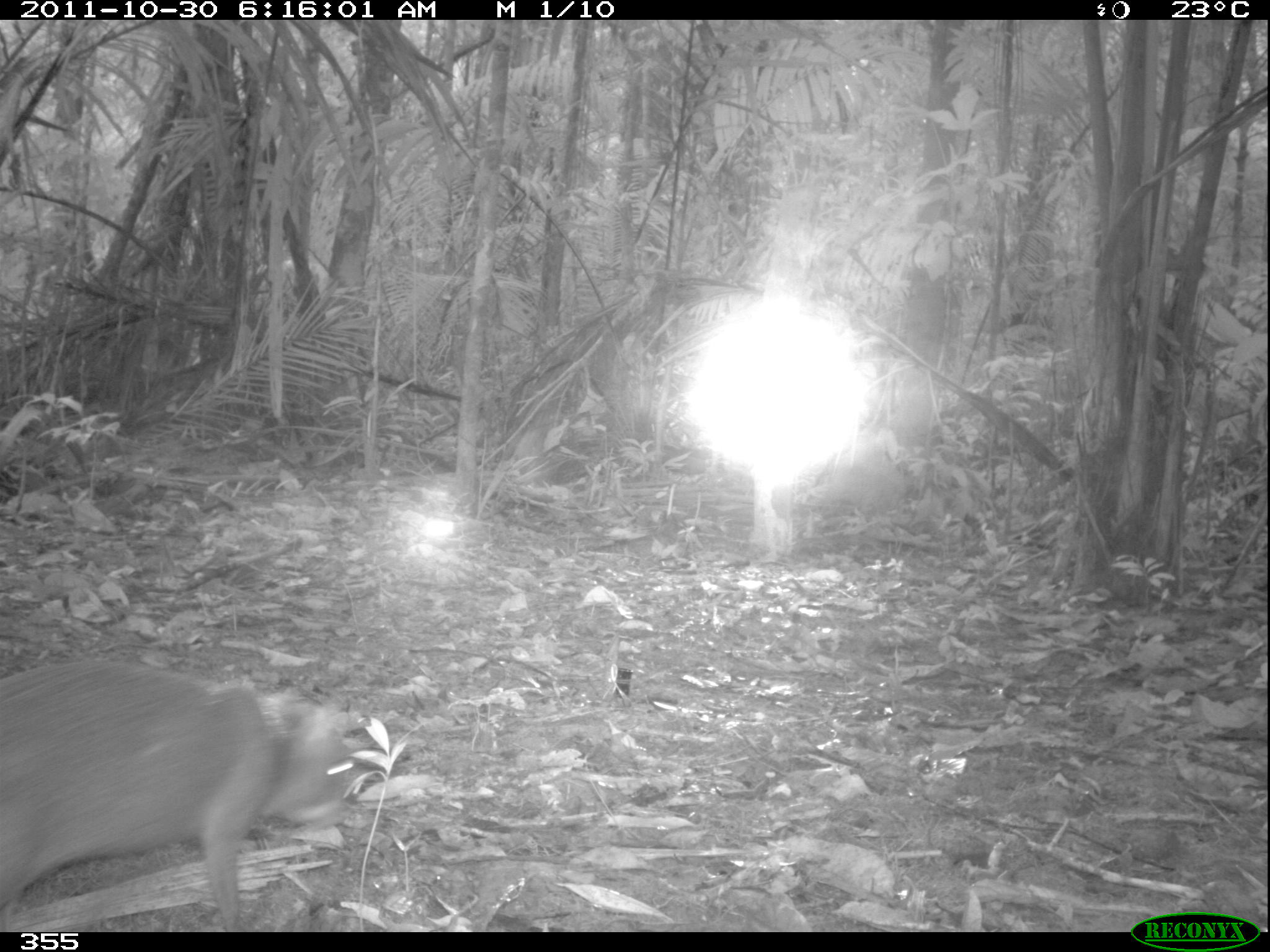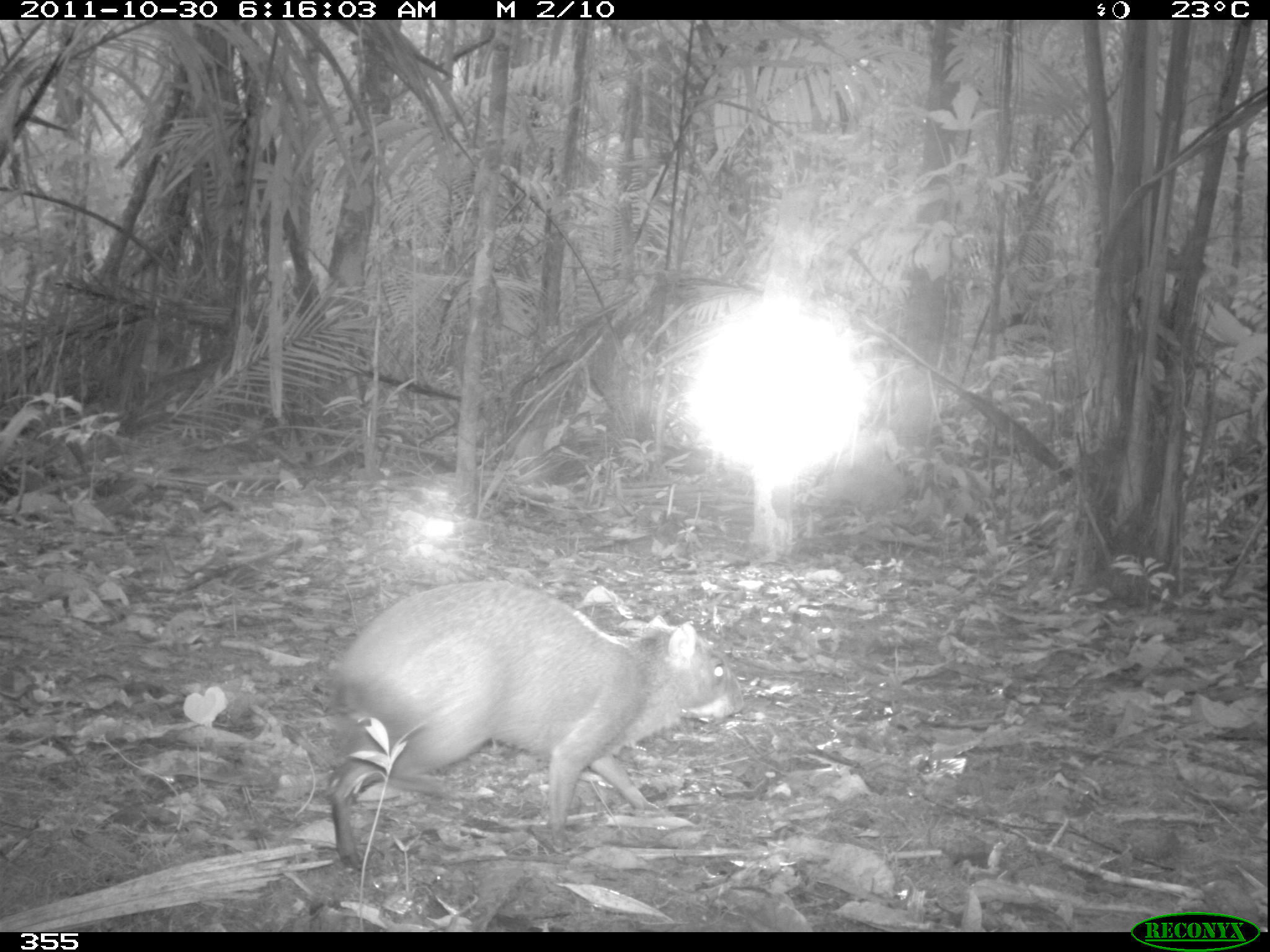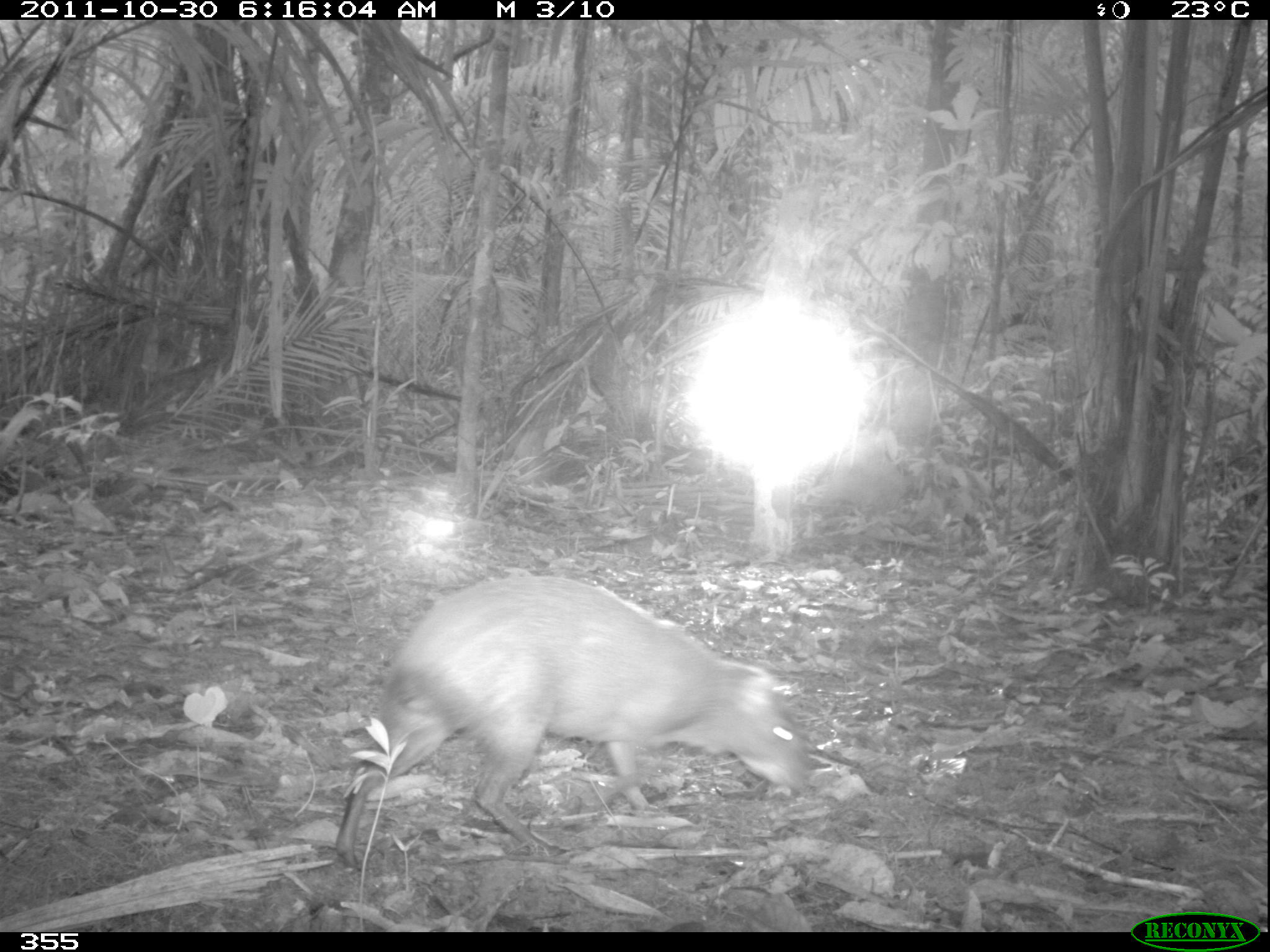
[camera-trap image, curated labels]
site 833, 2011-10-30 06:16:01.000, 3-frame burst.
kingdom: Animalia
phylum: Chordata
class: Mammalia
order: Rodentia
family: Dasyproctidae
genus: Dasyprocta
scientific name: Dasyprocta punctata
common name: central american agouti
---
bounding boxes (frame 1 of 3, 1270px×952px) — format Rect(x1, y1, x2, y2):
dasyprocta punctata: Rect(1, 639, 387, 930)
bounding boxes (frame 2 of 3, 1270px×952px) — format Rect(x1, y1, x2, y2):
dasyprocta punctata: Rect(308, 569, 753, 878)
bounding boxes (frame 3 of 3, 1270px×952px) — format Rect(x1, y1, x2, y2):
dasyprocta punctata: Rect(328, 565, 814, 875)